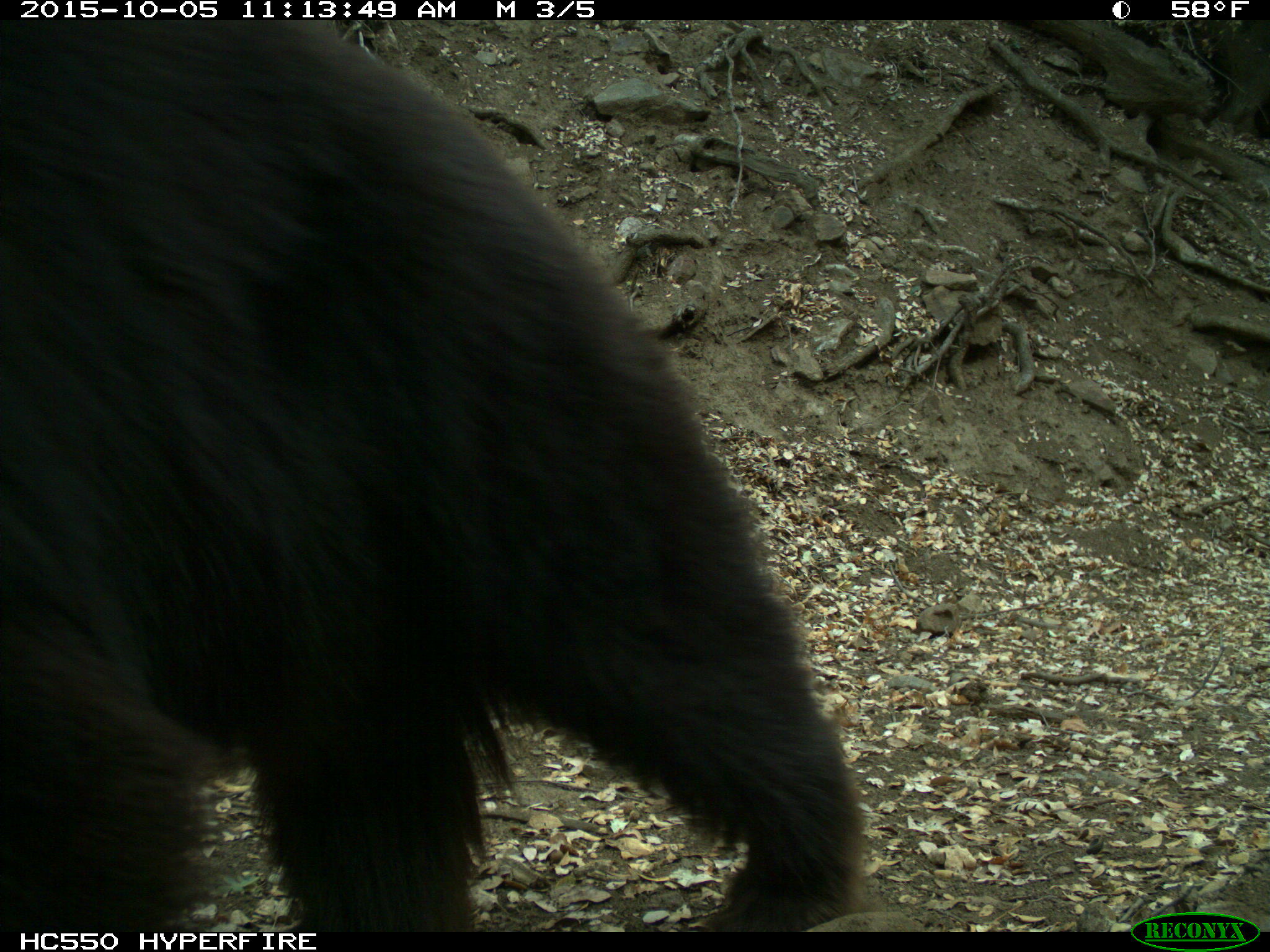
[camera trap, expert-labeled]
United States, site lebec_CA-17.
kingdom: Animalia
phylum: Chordata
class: Mammalia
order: Carnivora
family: Ursidae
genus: Ursus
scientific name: Ursus americanus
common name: american black bear